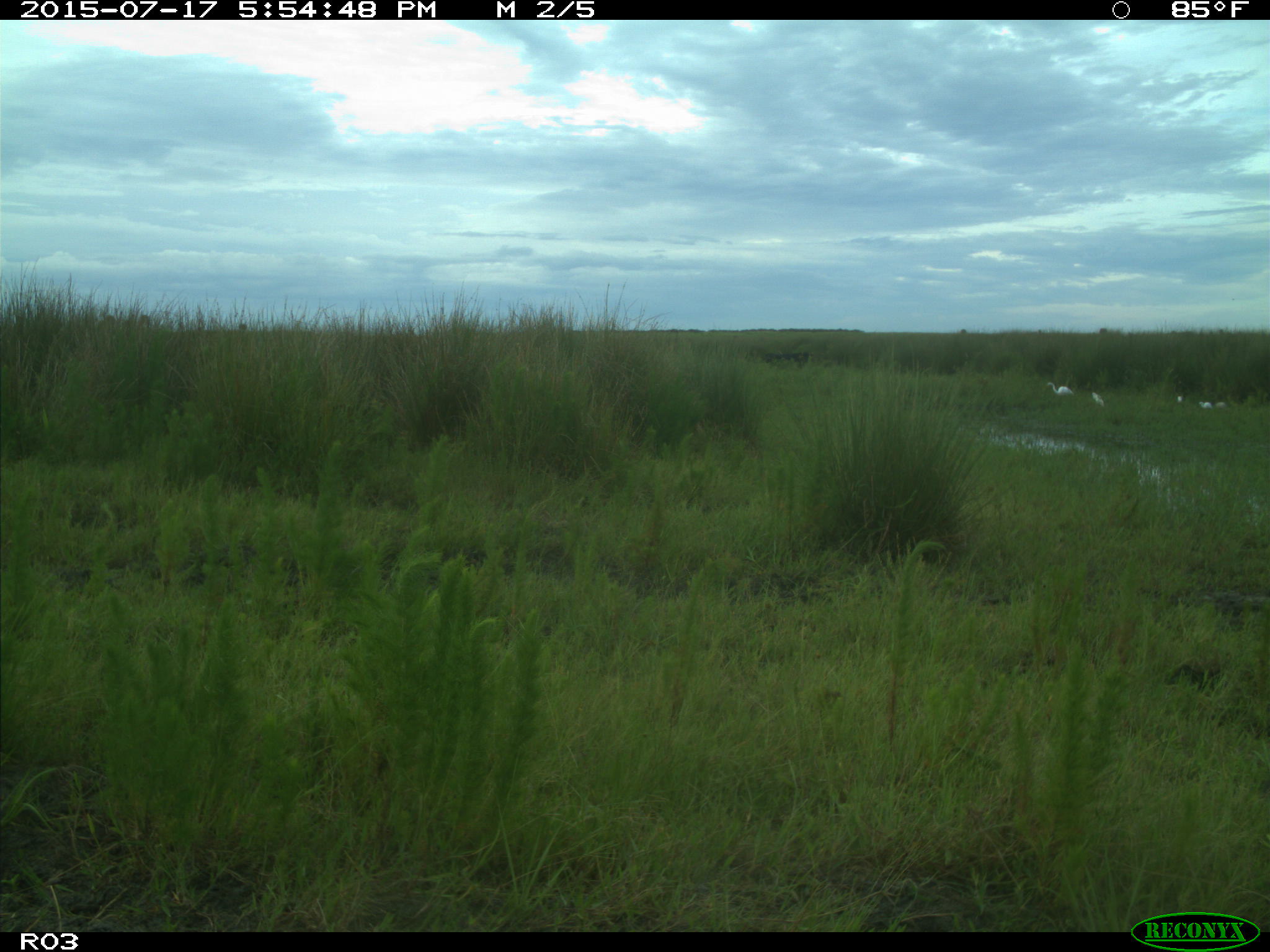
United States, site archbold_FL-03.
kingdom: Animalia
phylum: Chordata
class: Aves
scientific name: Aves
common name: birds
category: unidentified bird